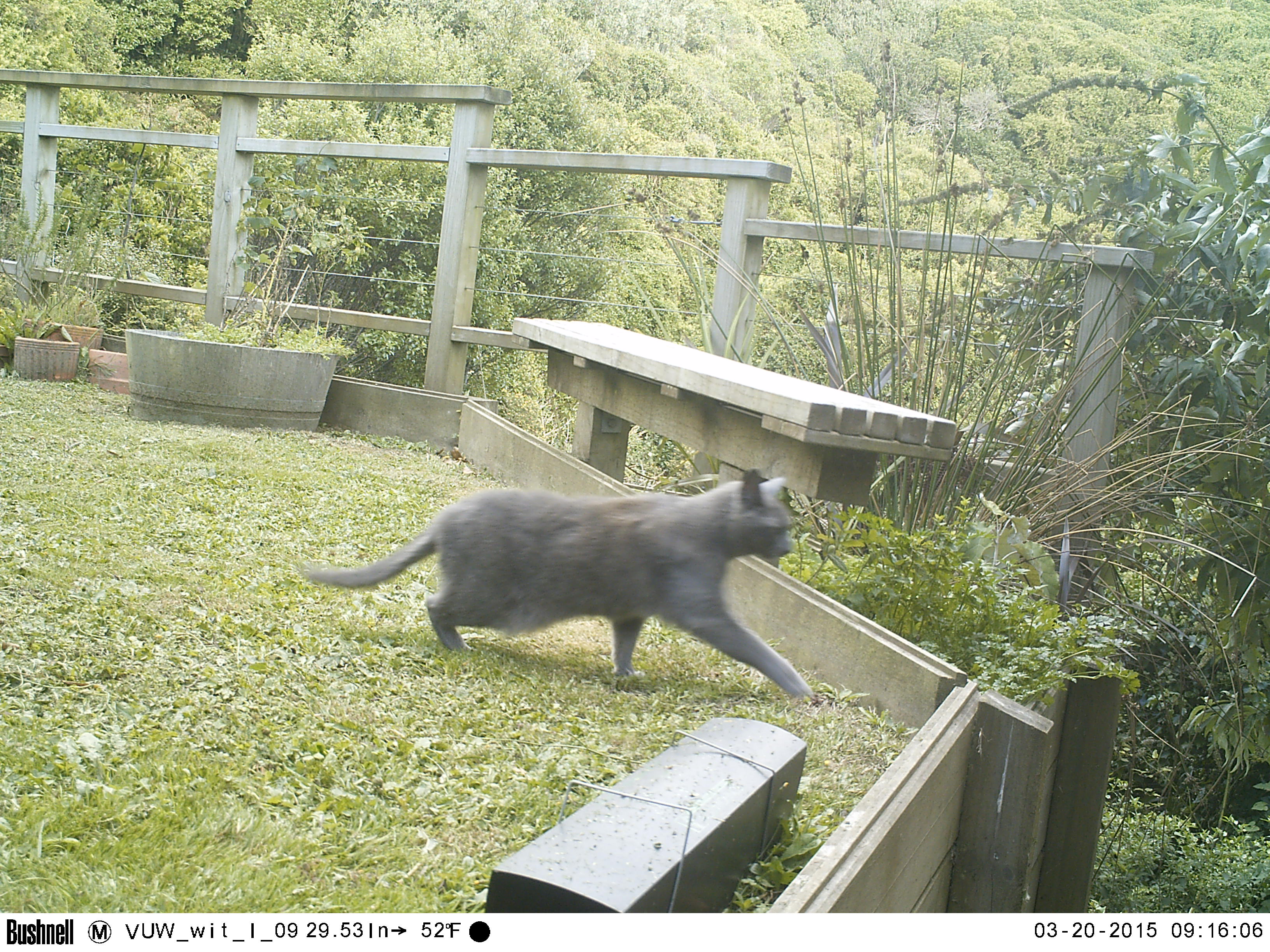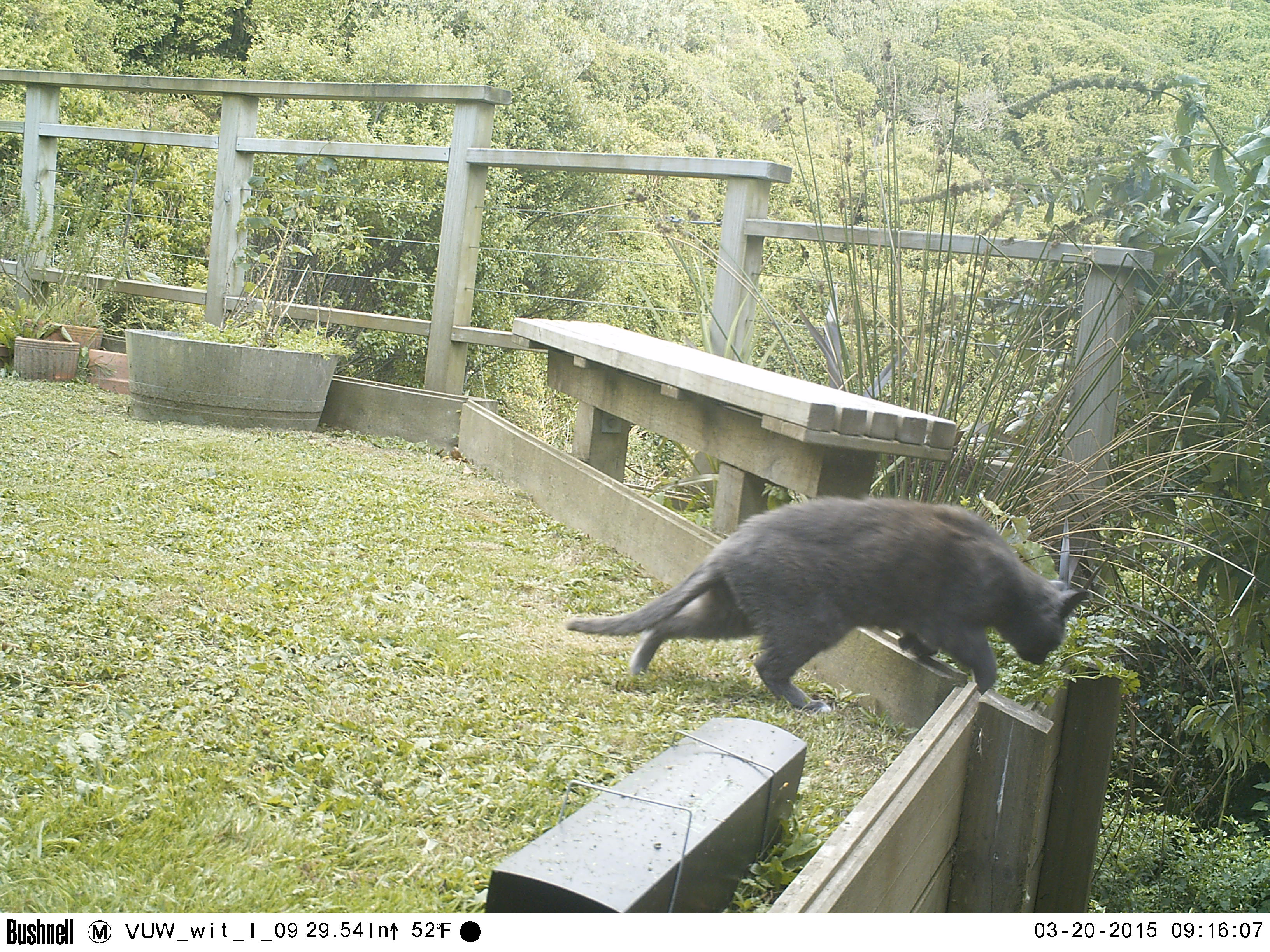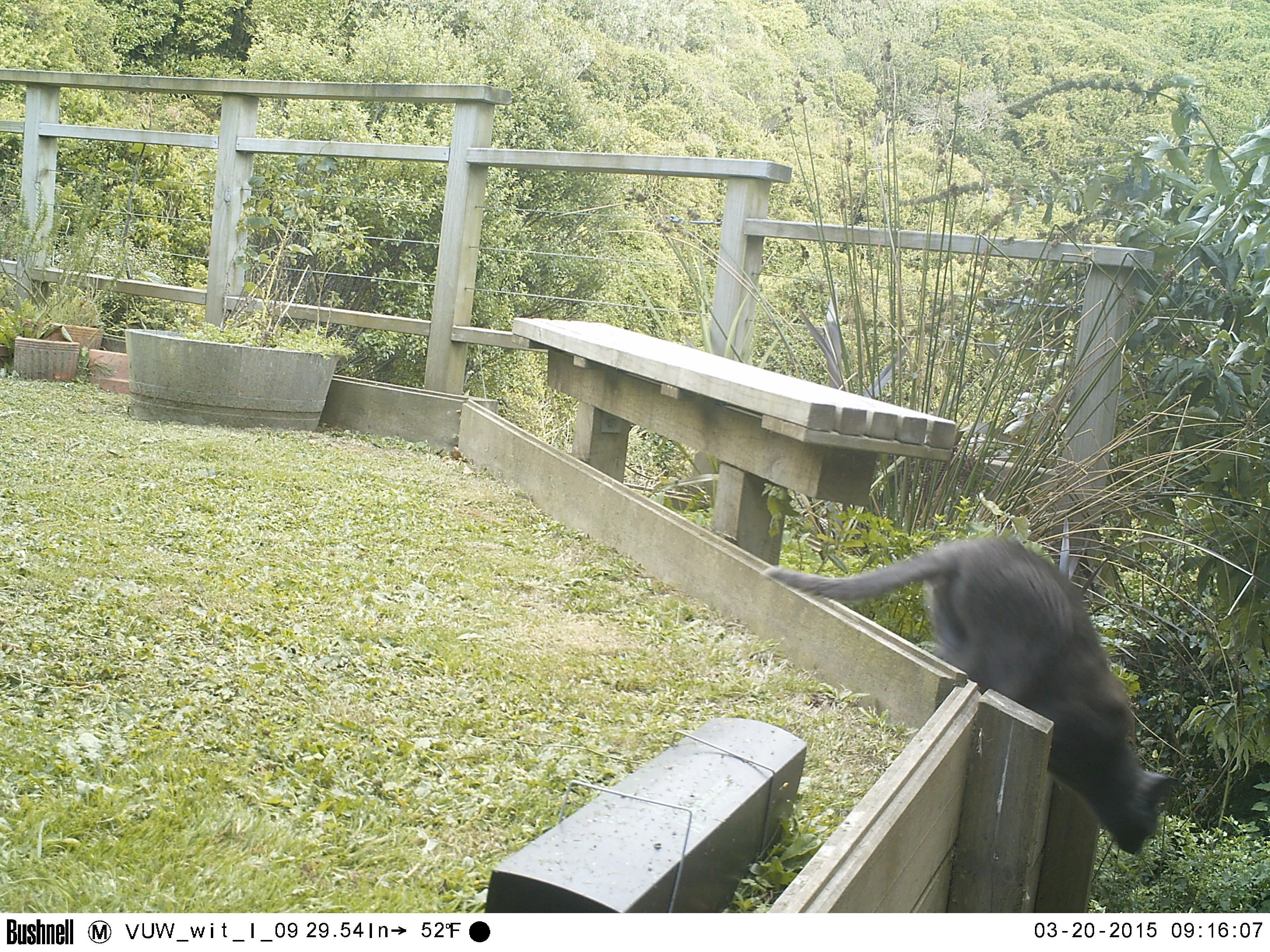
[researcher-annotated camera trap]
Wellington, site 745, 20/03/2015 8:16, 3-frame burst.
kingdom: Animalia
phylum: Chordata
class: Mammalia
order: Carnivora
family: Felidae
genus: Felis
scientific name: Felis catus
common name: cat